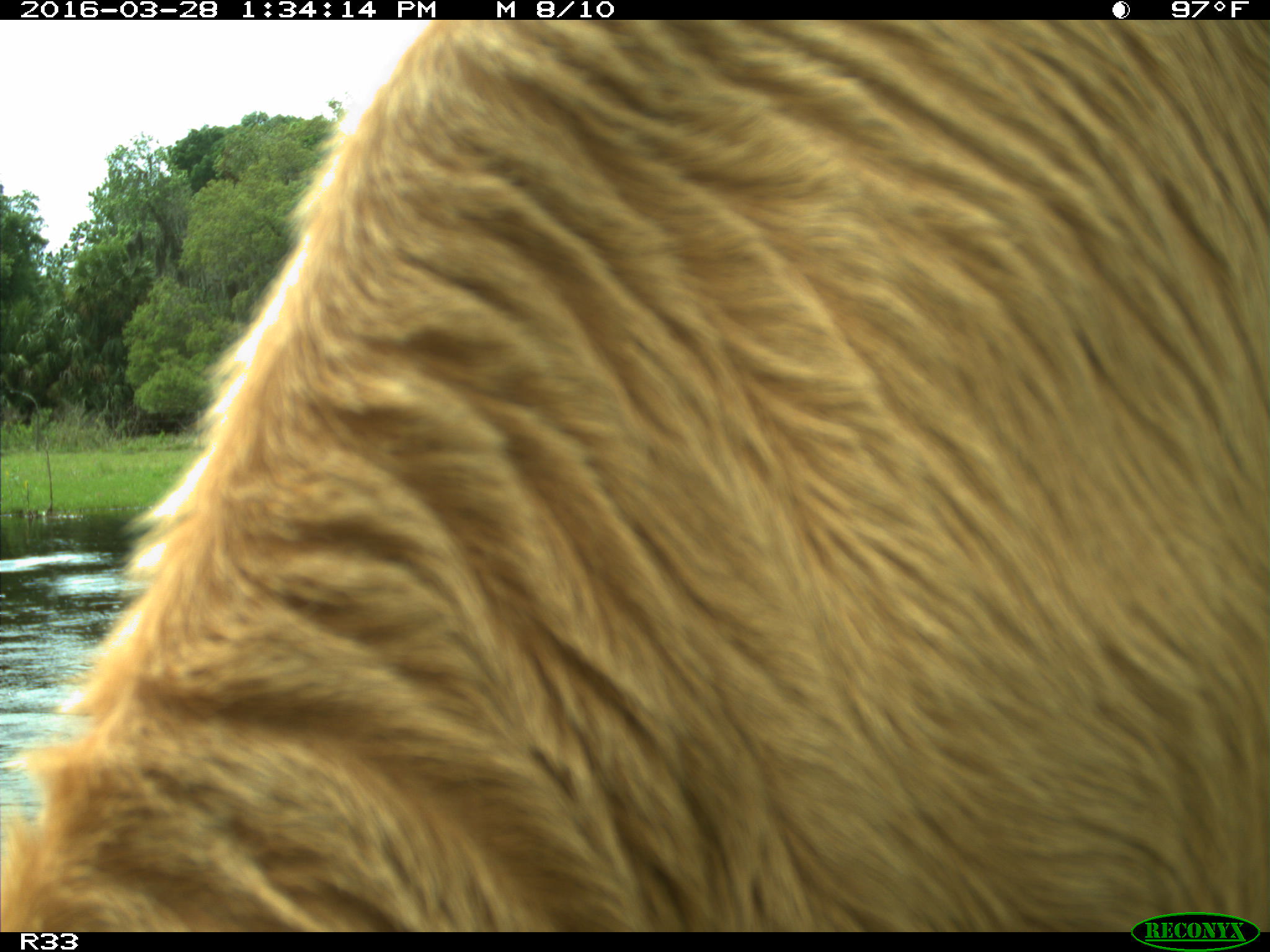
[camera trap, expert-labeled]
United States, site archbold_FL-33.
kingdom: Animalia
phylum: Chordata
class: Mammalia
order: Artiodactyla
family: Bovidae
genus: Bos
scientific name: Bos taurus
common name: domestic cow